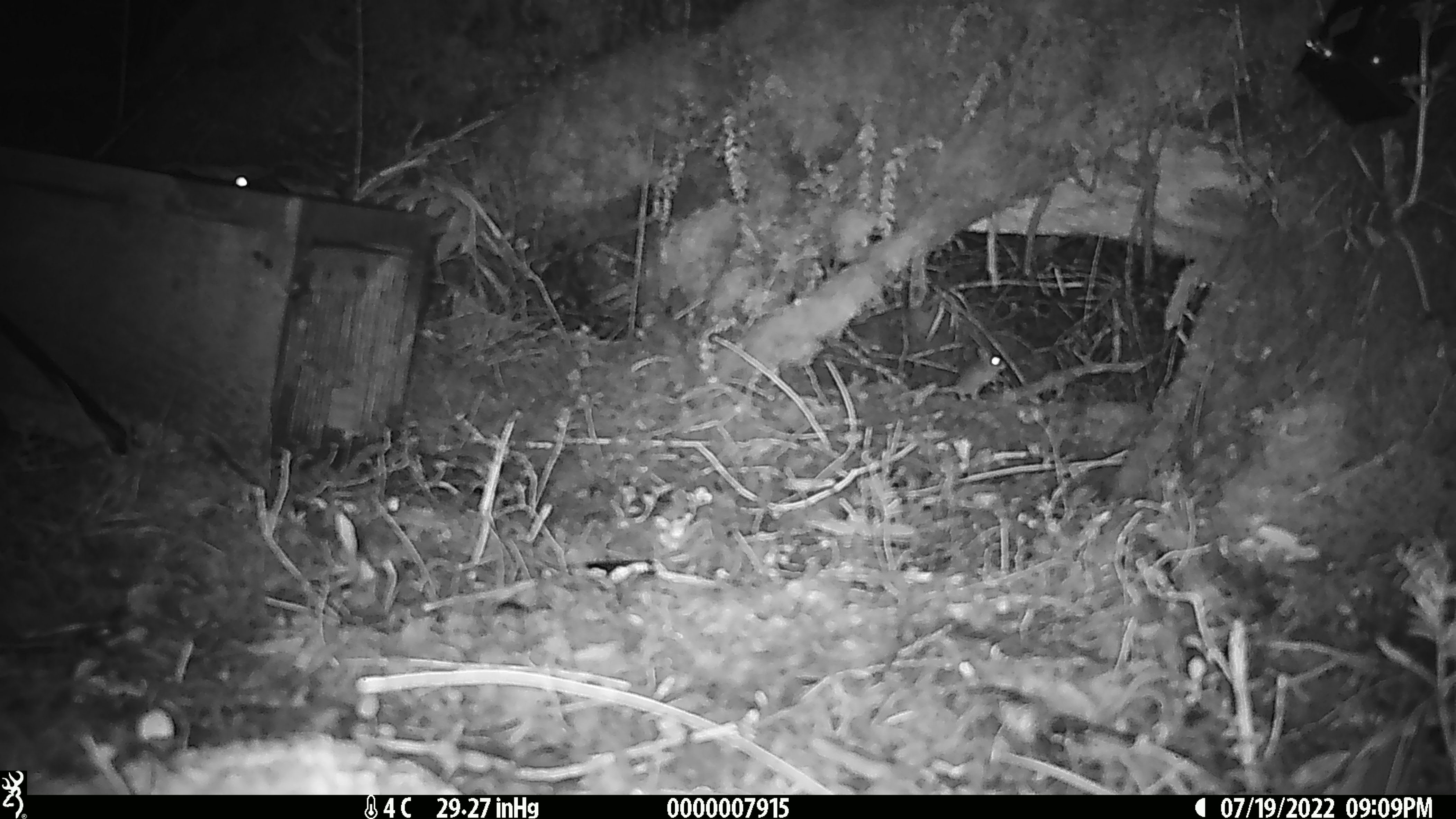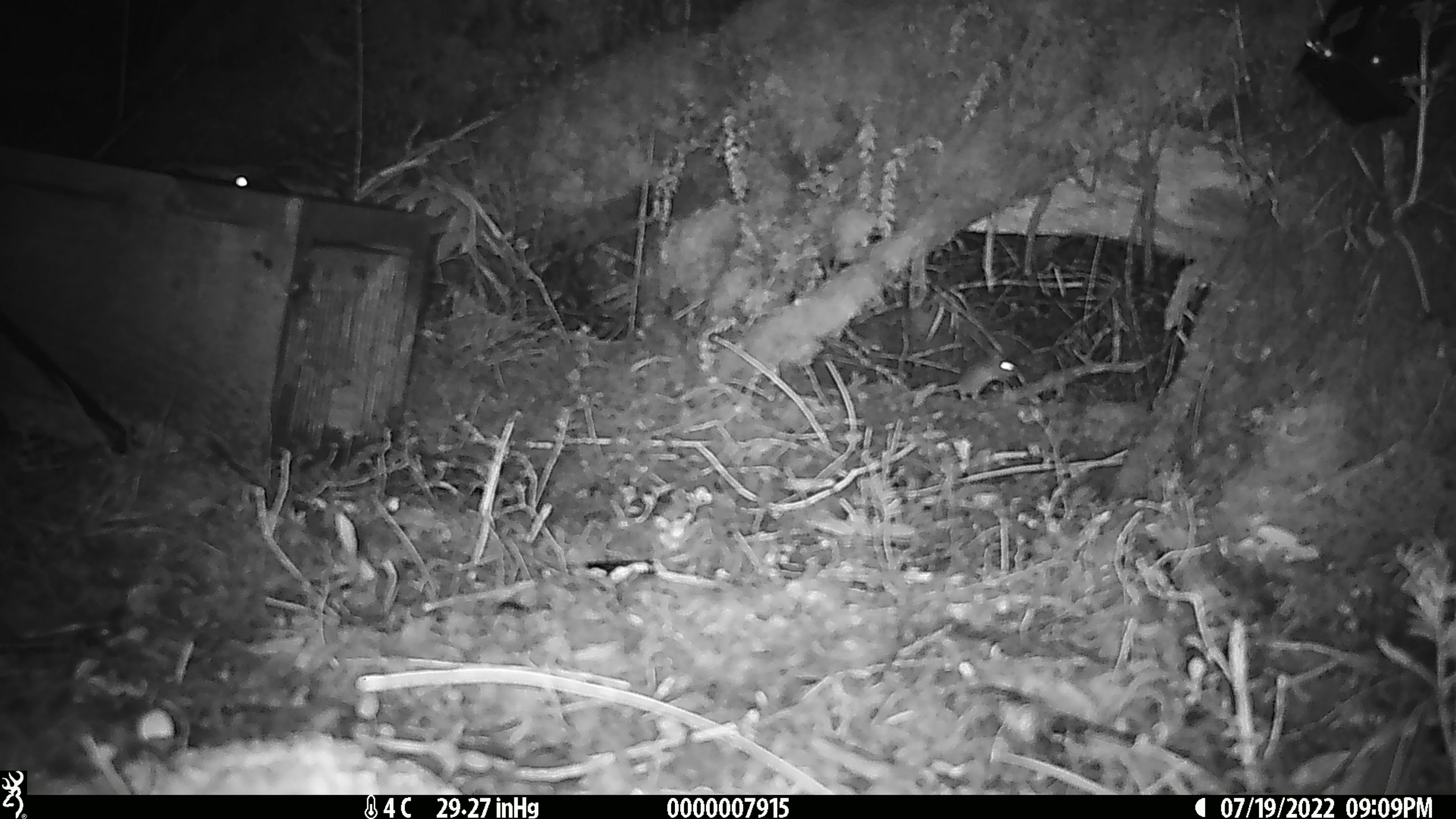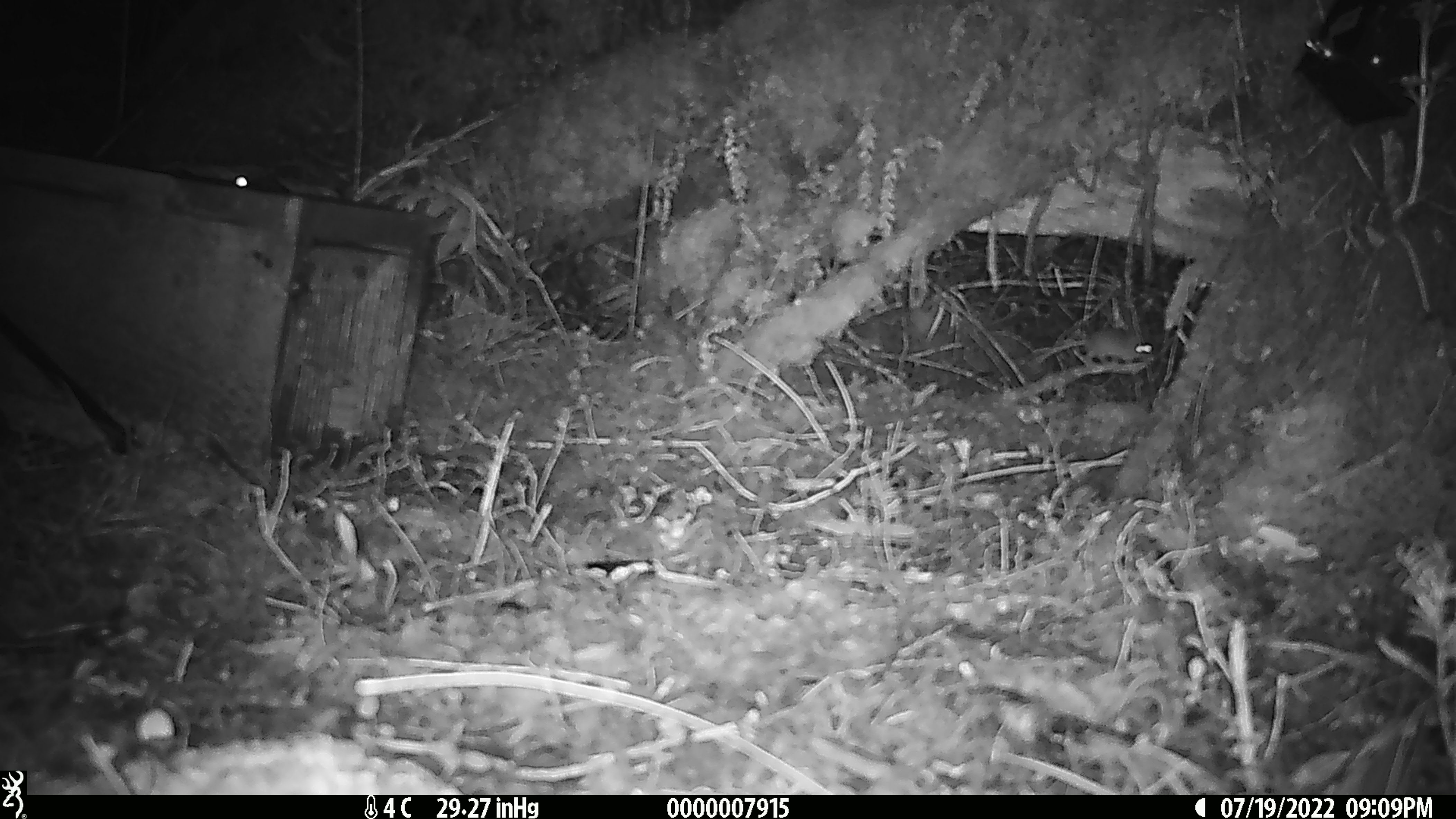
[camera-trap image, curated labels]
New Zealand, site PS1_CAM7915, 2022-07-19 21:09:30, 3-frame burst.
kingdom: Animalia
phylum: Chordata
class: Mammalia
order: Rodentia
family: Muridae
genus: Mus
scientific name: Mus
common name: mouse